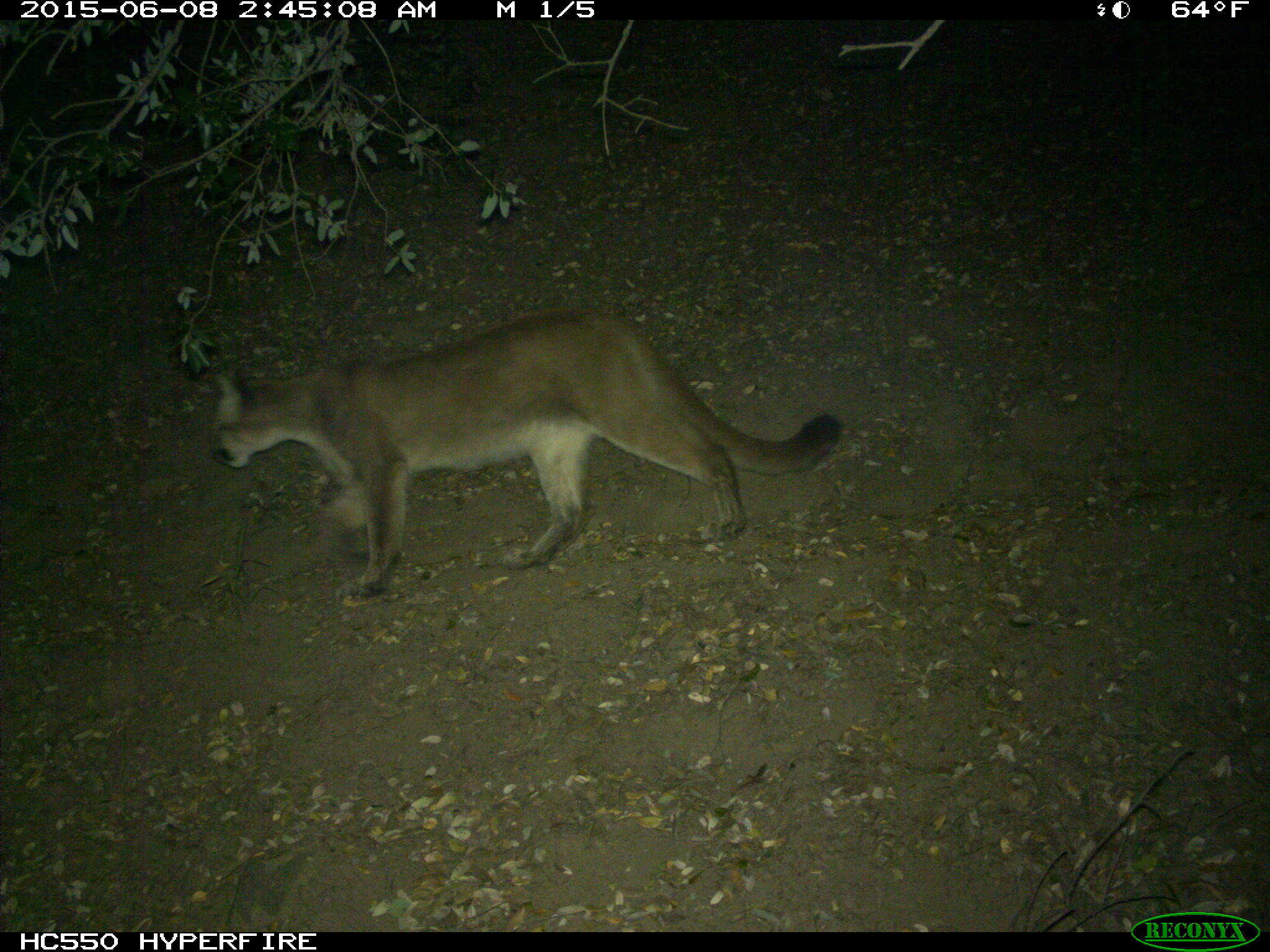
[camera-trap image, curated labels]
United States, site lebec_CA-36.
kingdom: Animalia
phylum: Chordata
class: Mammalia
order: Carnivora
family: Felidae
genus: Puma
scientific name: Puma concolor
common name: mountain lion